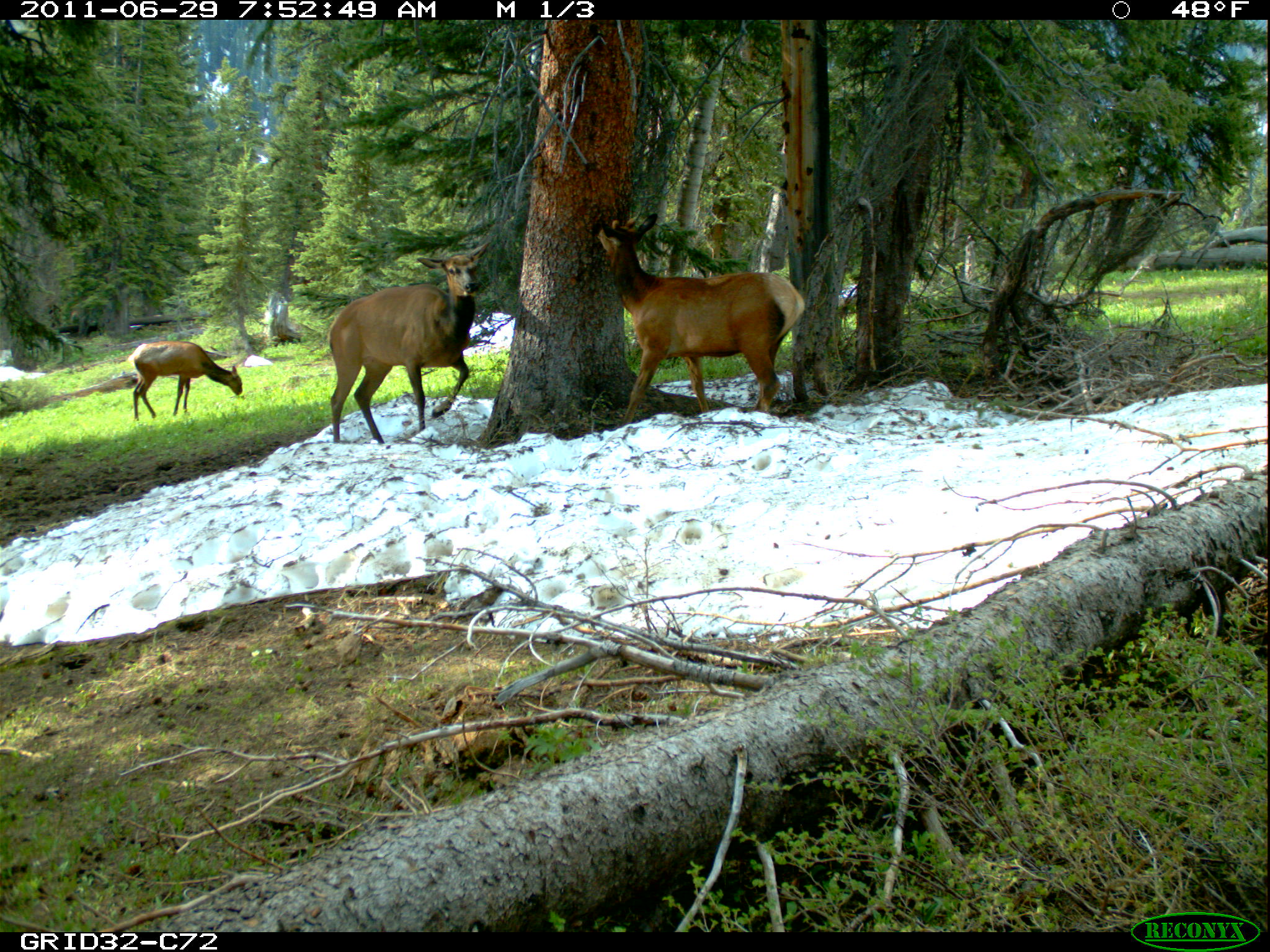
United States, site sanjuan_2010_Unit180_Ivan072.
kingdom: Animalia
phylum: Chordata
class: Mammalia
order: Artiodactyla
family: Cervidae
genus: Cervus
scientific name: Cervus elaphus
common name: red deer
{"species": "Cervus elaphus (red deer)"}